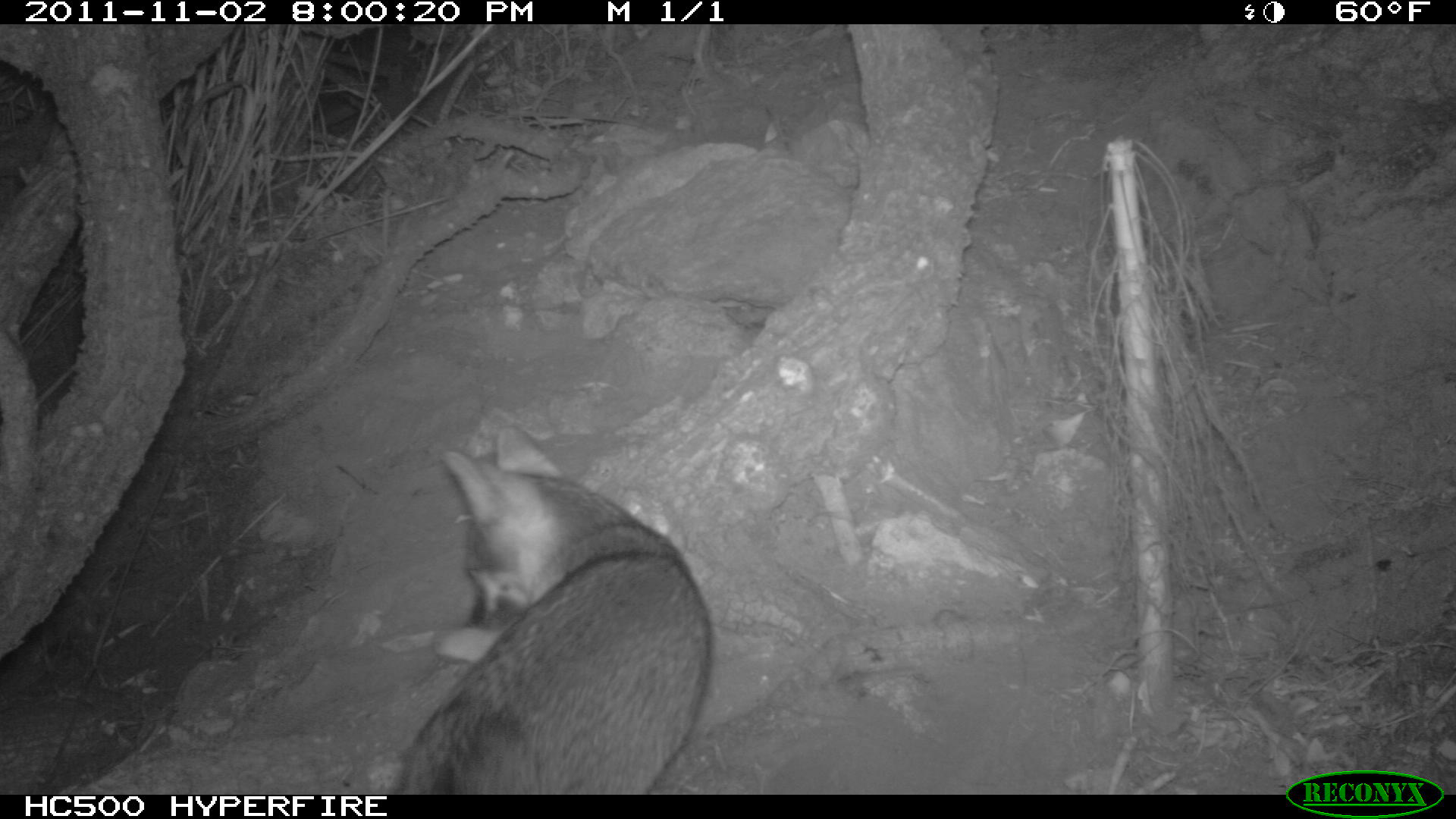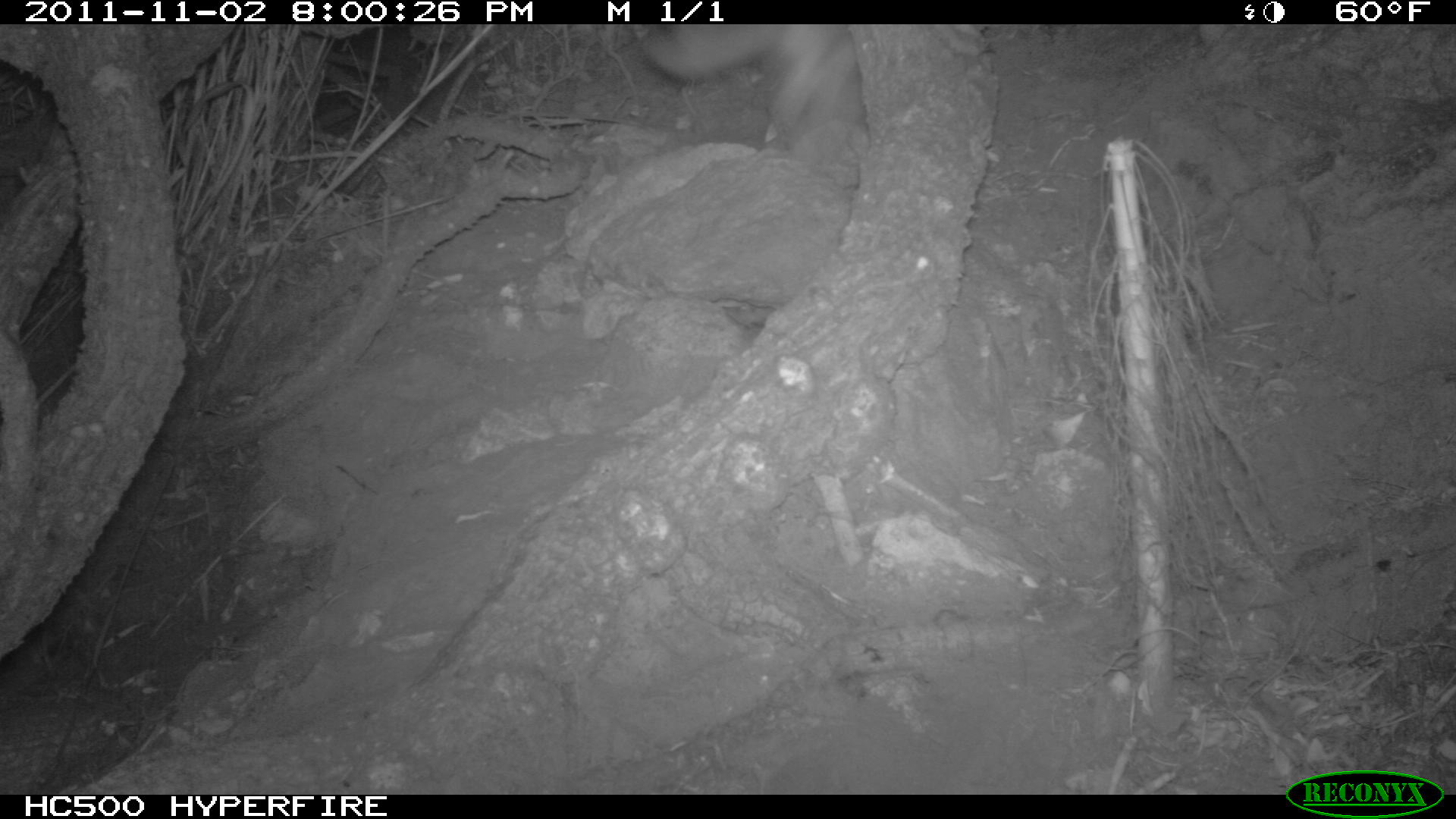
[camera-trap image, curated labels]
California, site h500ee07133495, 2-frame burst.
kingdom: Animalia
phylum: Chordata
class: Mammalia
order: Carnivora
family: Canidae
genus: Urocyon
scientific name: Urocyon littoralis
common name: island fox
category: fox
Fox (island fox) (Urocyon littoralis).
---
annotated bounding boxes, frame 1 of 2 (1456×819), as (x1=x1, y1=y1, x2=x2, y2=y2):
fox: (x1=388, y1=427, x2=714, y2=794)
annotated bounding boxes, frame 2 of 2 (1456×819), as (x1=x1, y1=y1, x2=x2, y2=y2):
fox: (x1=639, y1=22, x2=854, y2=142)